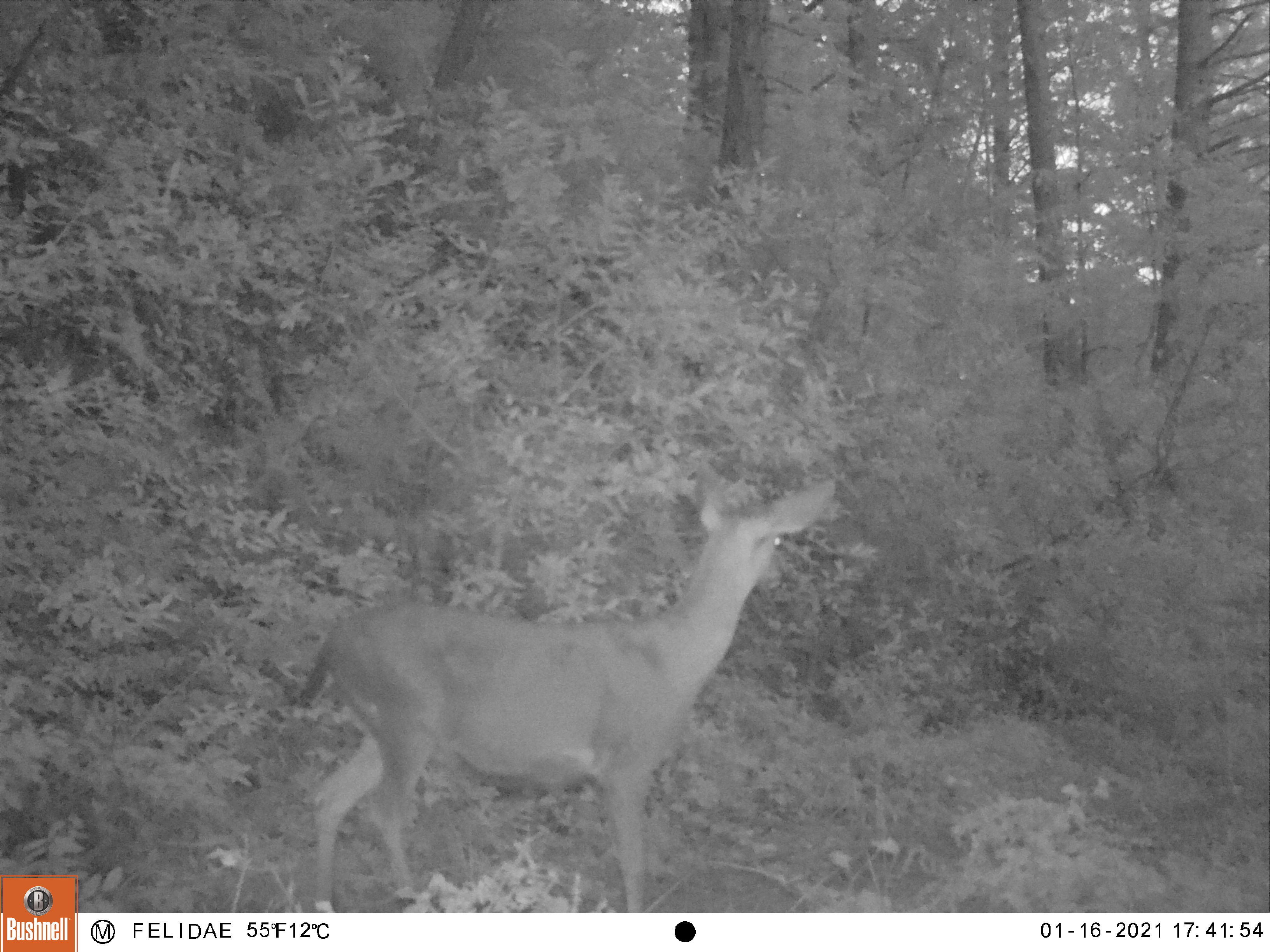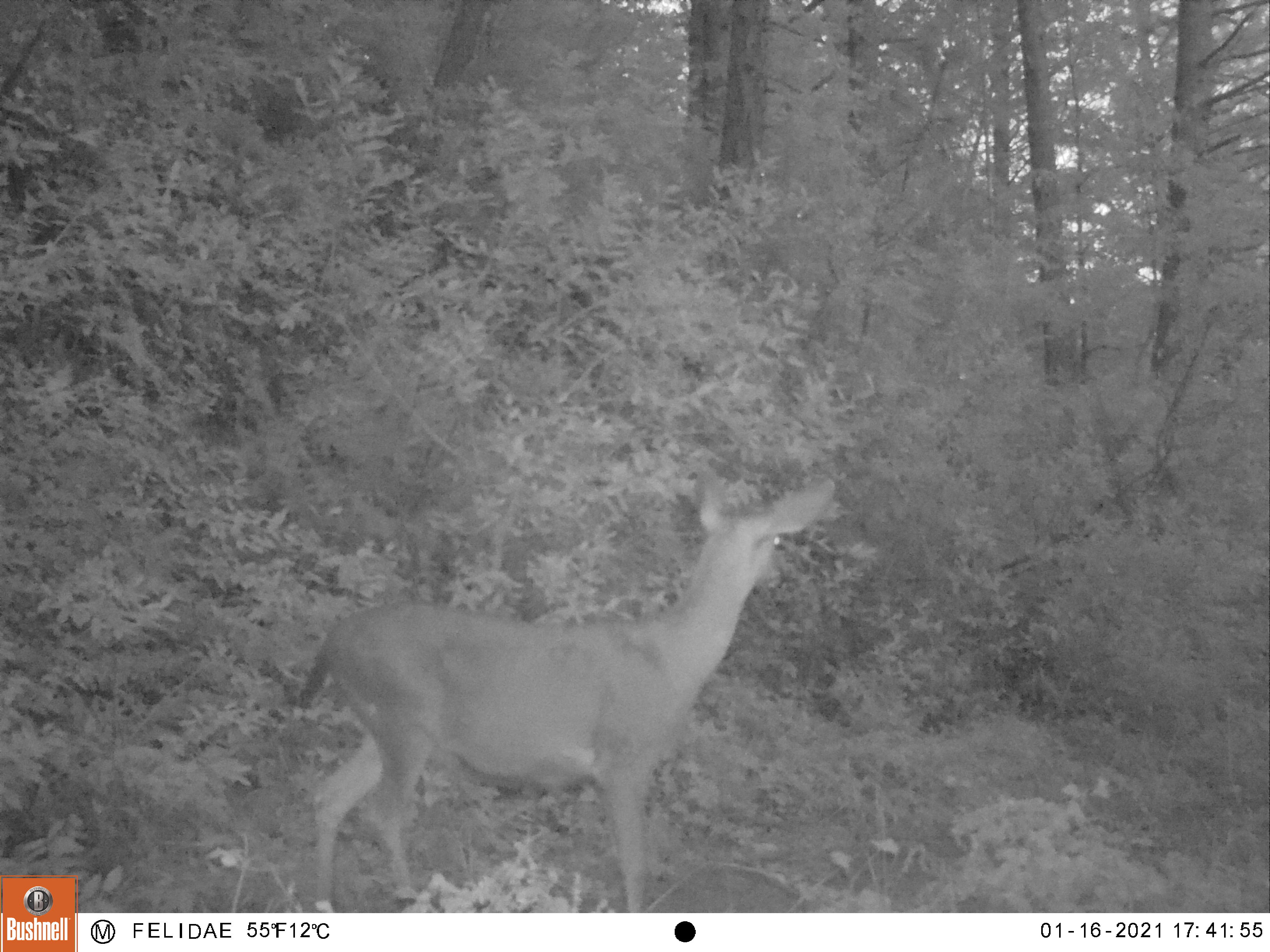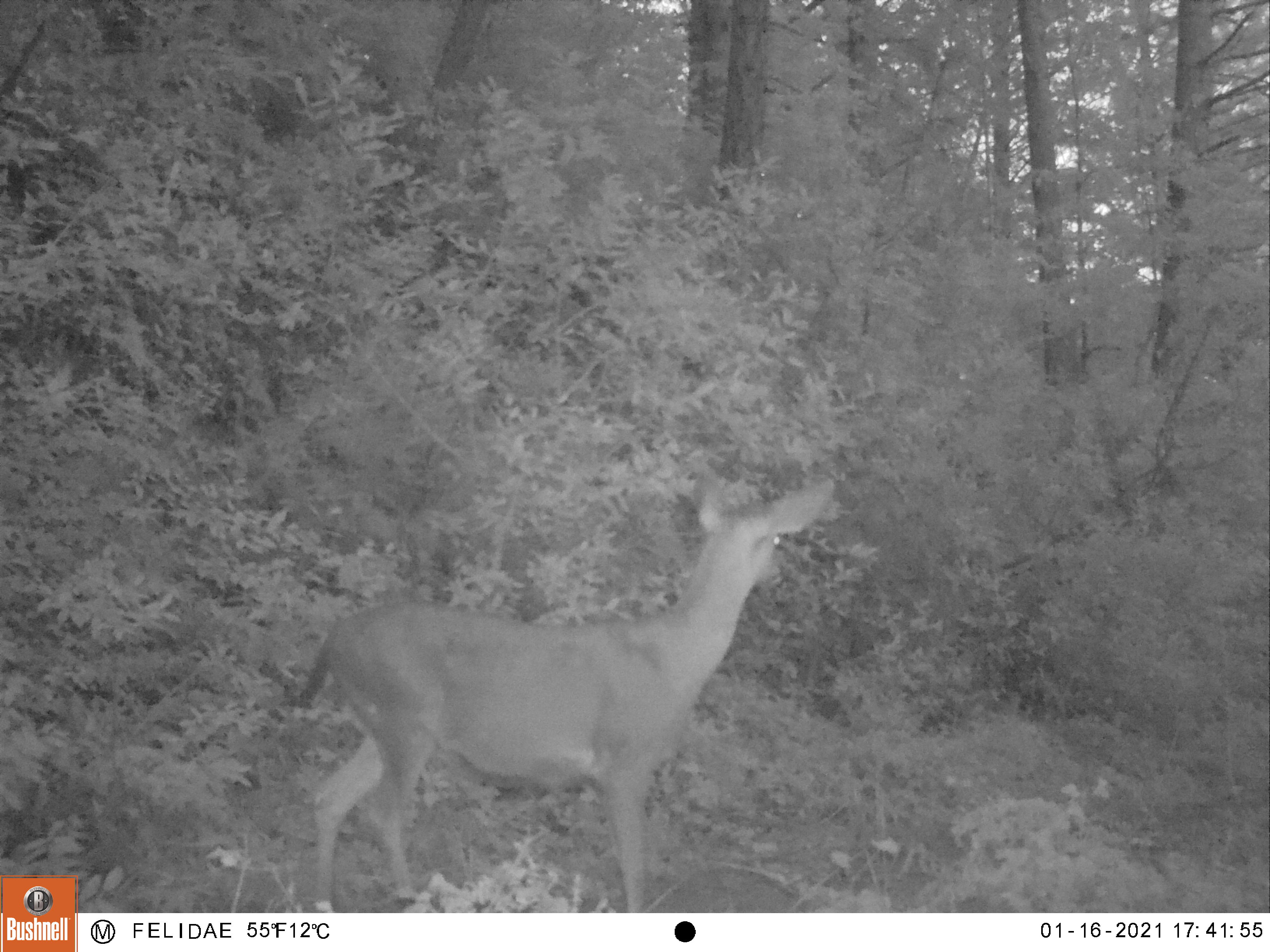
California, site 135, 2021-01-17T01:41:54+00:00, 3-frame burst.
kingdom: Animalia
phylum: Chordata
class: Mammalia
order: Artiodactyla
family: Cervidae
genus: Odocoileus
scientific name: Odocoileus hemionus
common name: mule deer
Mule deer (Odocoileus hemionus).